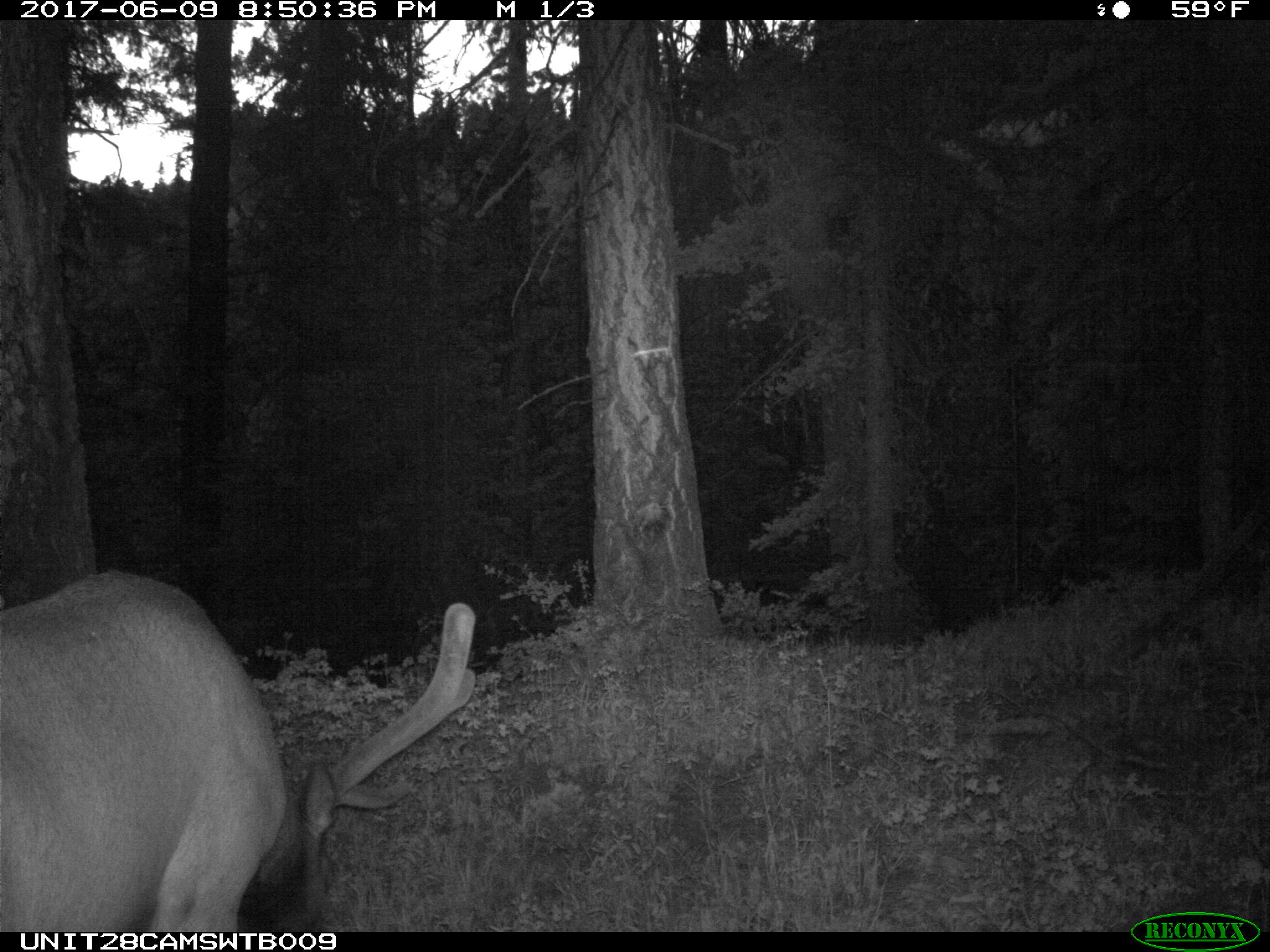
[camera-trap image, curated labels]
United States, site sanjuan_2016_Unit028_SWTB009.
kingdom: Animalia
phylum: Chordata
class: Mammalia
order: Artiodactyla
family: Cervidae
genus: Cervus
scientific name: Cervus elaphus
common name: red deer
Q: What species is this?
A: Cervus elaphus (red deer).